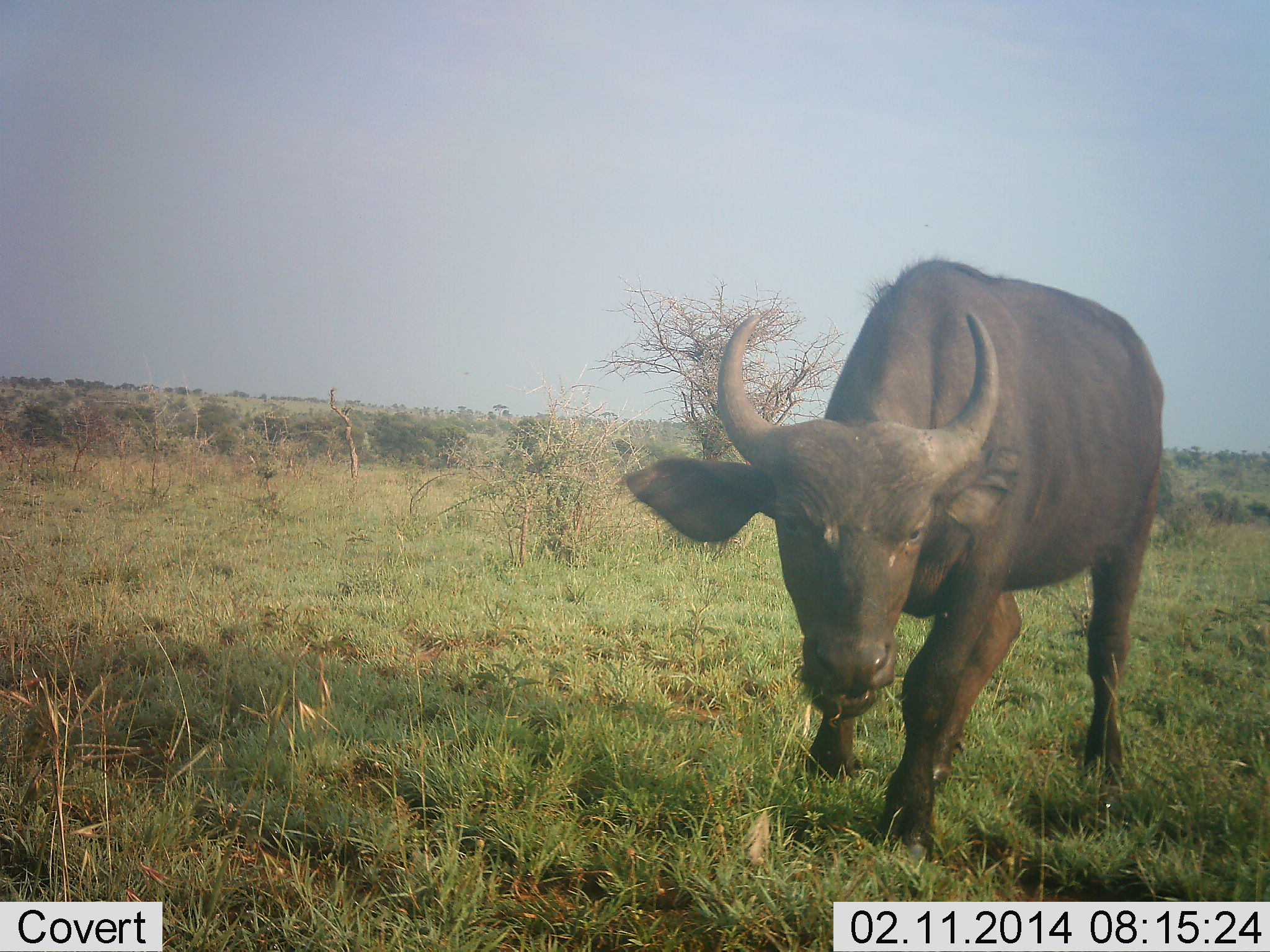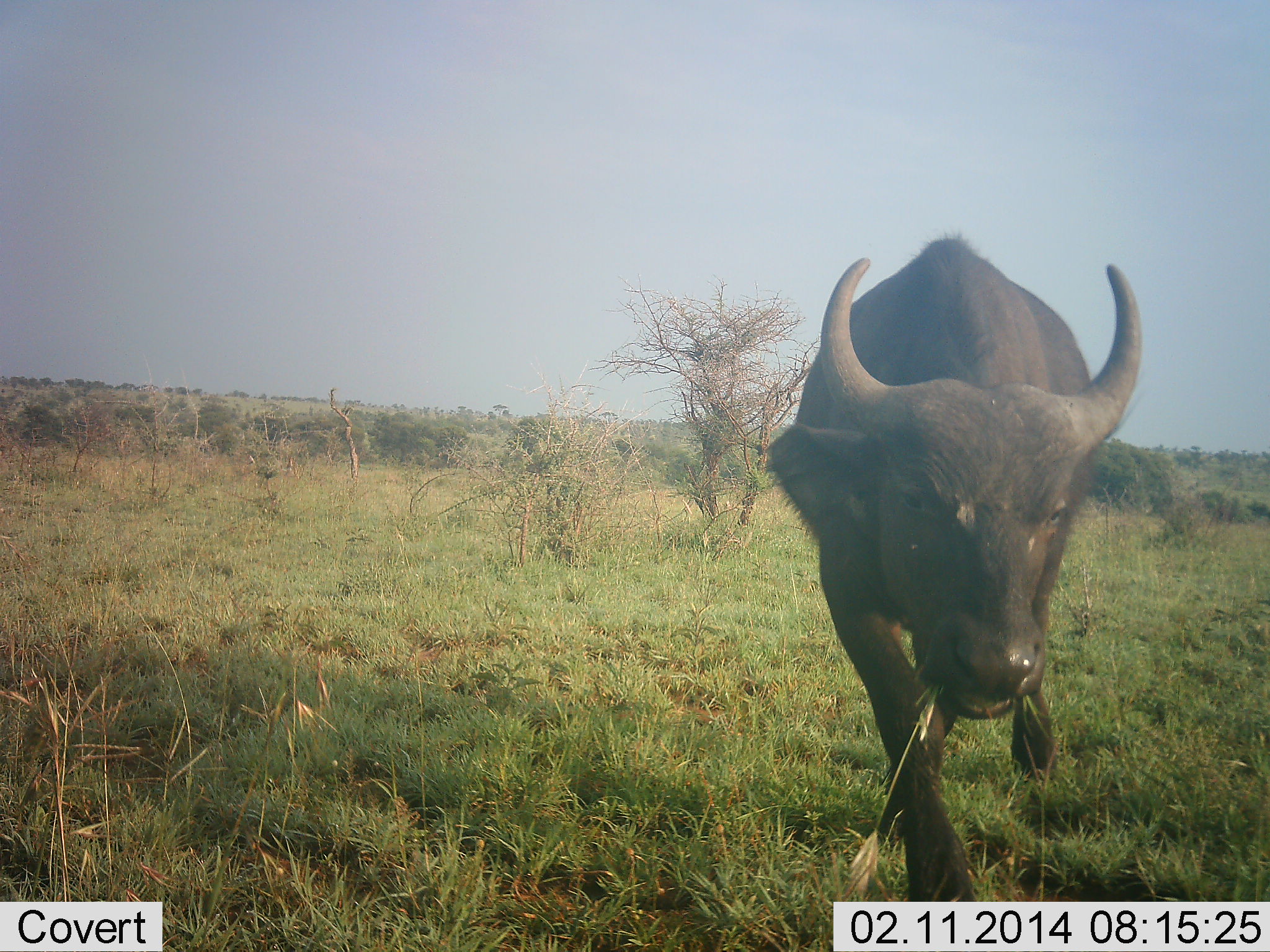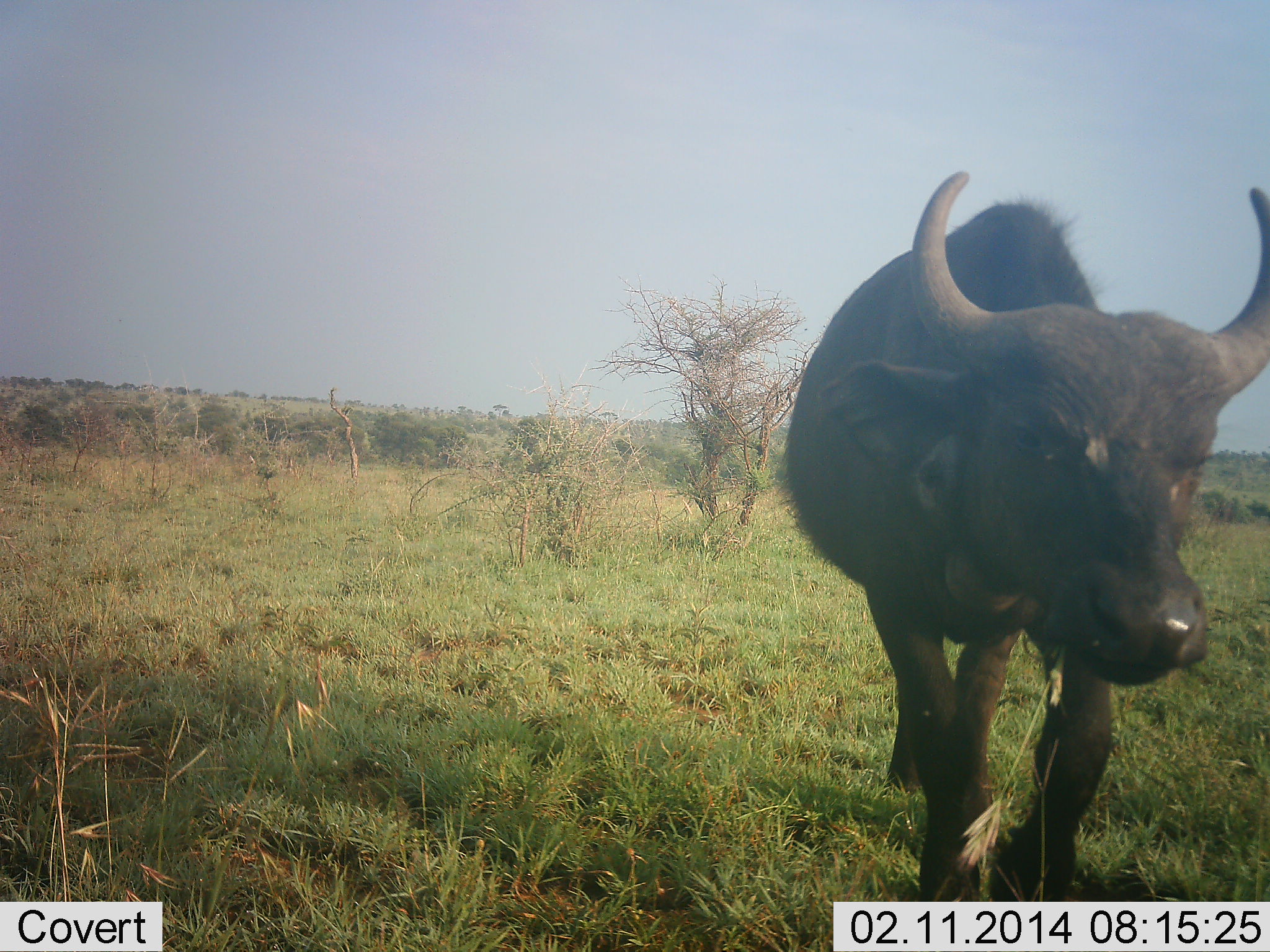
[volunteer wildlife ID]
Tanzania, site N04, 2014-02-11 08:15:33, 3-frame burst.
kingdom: Animalia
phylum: Chordata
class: Mammalia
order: Artiodactyla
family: Bovidae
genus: Syncerus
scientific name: Syncerus caffer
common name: cape buffalo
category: buffalo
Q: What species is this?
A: Buffalo (cape buffalo) (Syncerus caffer).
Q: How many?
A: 1.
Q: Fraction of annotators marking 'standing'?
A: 0%.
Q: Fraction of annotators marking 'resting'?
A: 0%.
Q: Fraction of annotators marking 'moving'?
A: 100%.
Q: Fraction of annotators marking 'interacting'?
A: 0%.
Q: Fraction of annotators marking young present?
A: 30%.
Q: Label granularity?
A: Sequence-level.